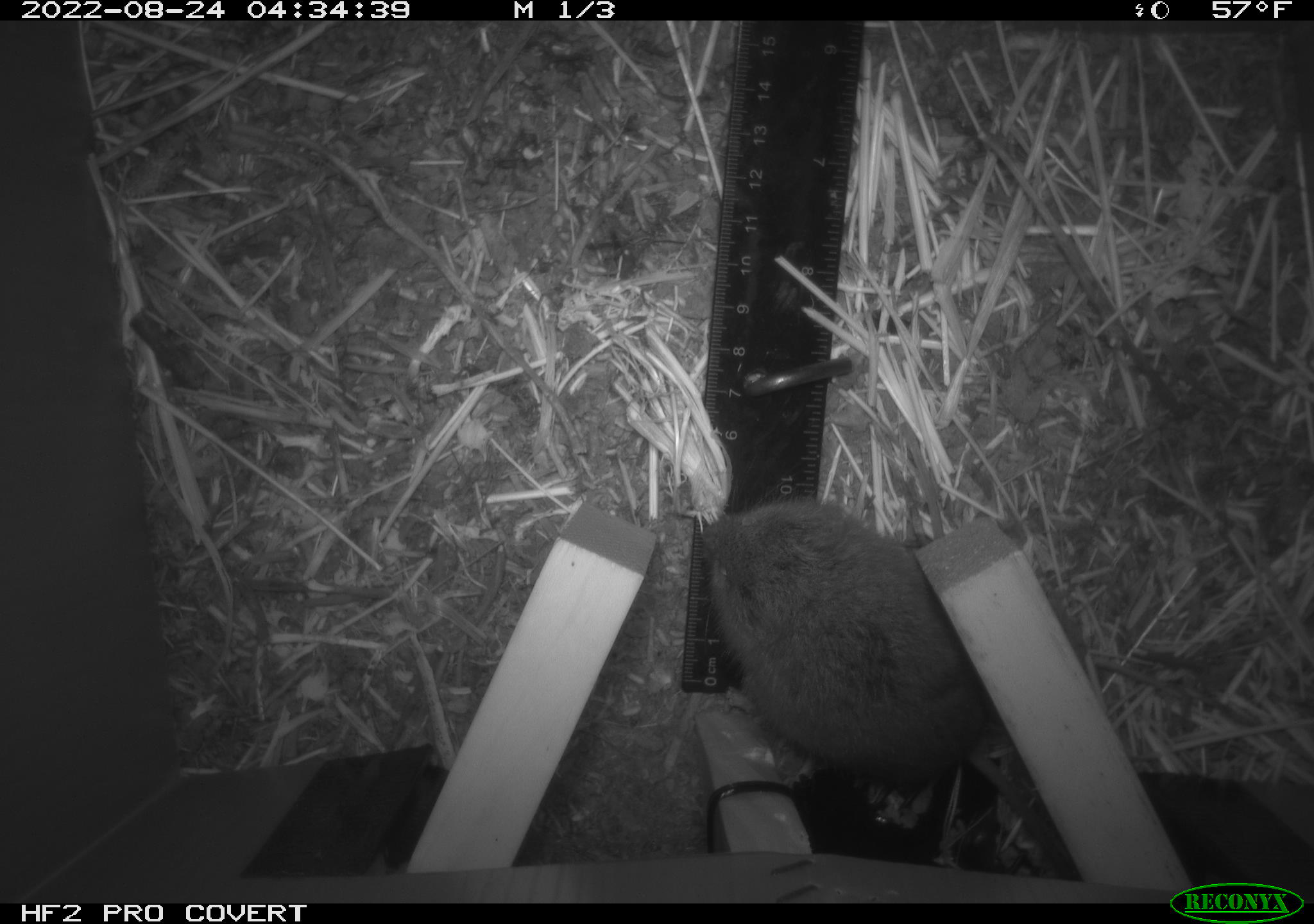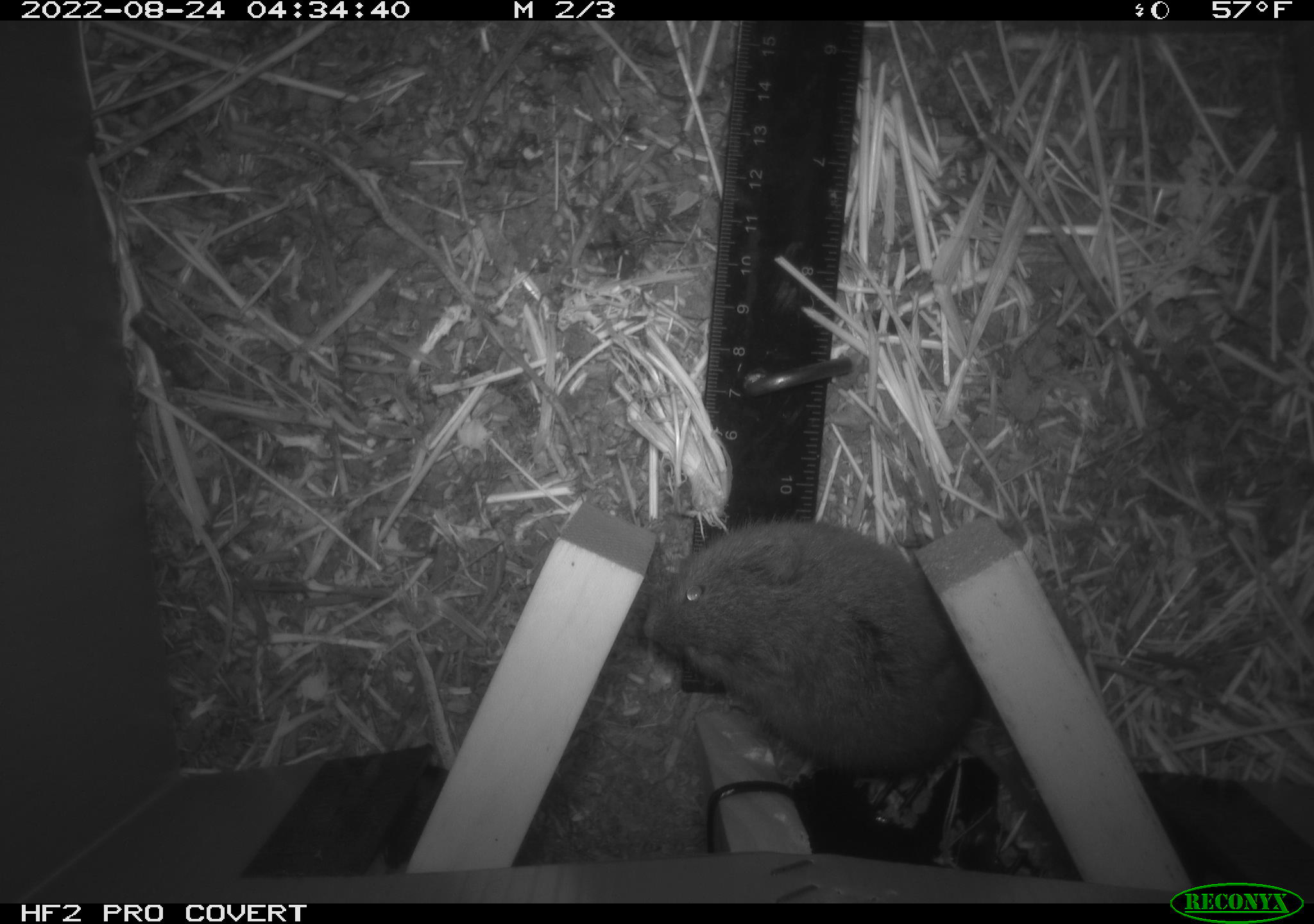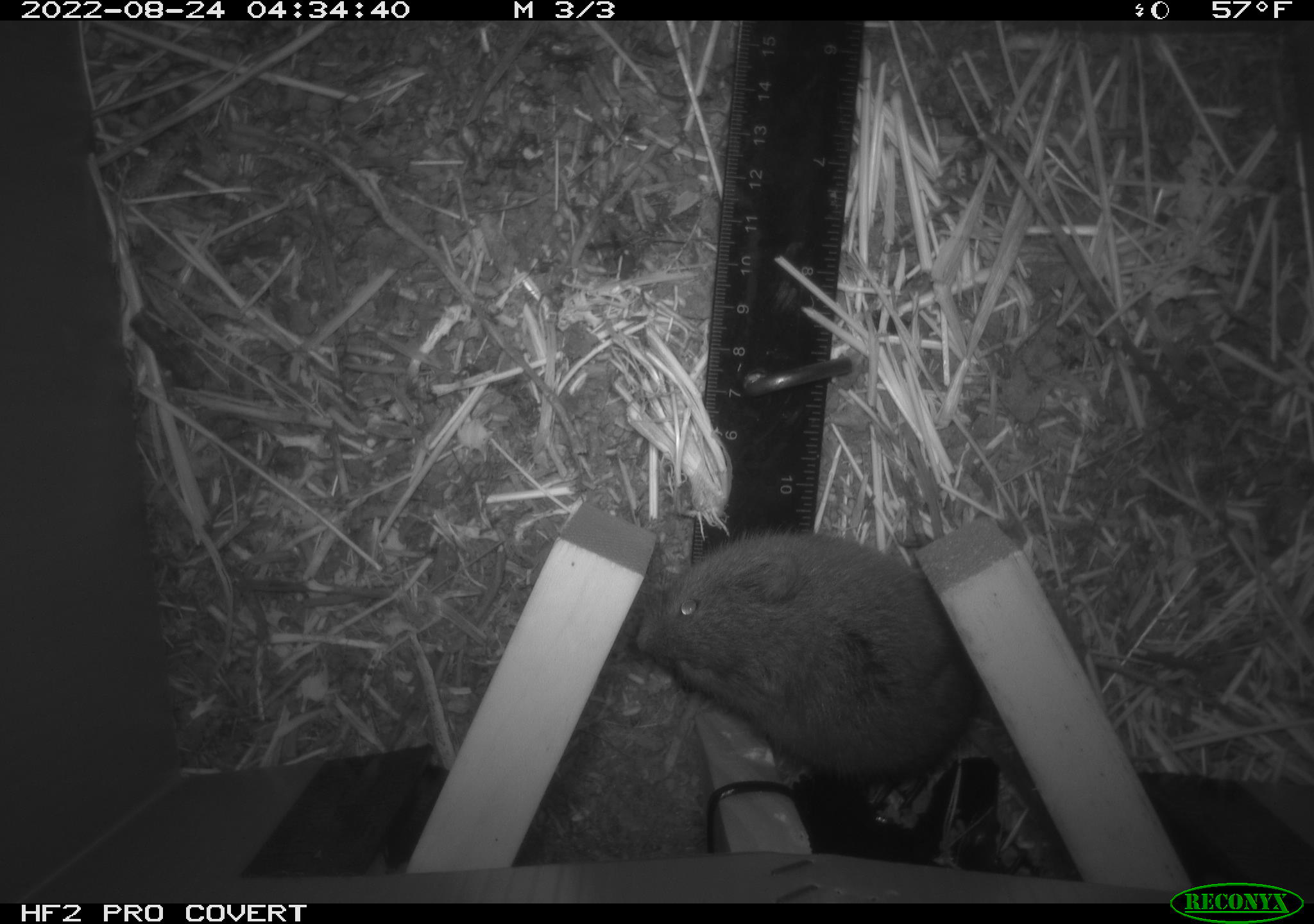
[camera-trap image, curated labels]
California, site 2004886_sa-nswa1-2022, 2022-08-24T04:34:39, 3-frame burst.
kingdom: Animalia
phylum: Chordata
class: Mammalia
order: Rodentia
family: Cricetidae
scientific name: Cricetidae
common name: hamsters, voles, lemmings, and allies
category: cricetidae family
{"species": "cricetidae family (hamsters, voles, lemmings, and allies) (Cricetidae)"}